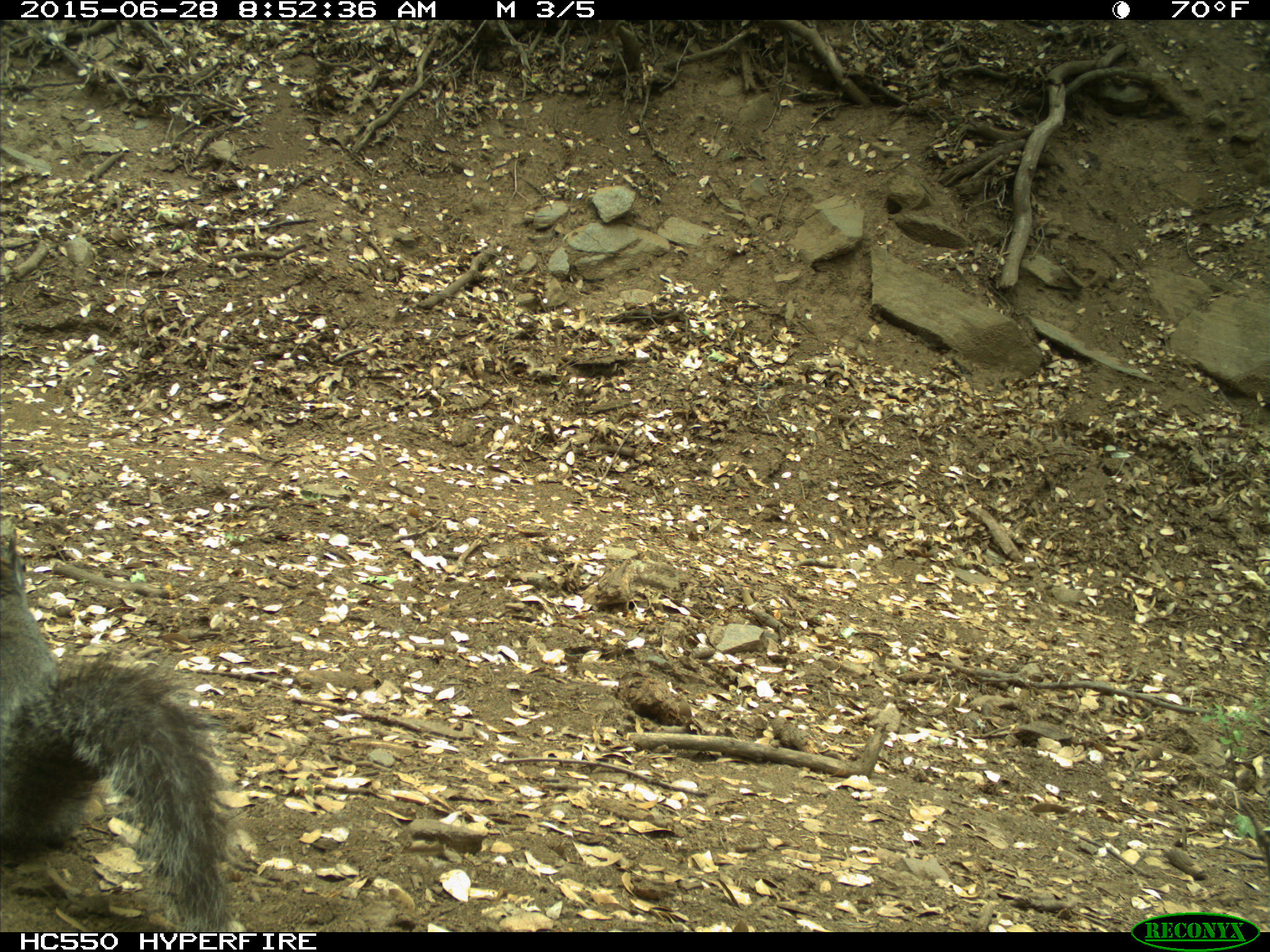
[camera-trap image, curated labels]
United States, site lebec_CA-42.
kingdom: Animalia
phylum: Chordata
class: Mammalia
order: Rodentia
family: Sciuridae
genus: Sciurus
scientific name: Sciurus carolinensis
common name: eastern gray squirrel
Sciurus carolinensis (eastern gray squirrel).